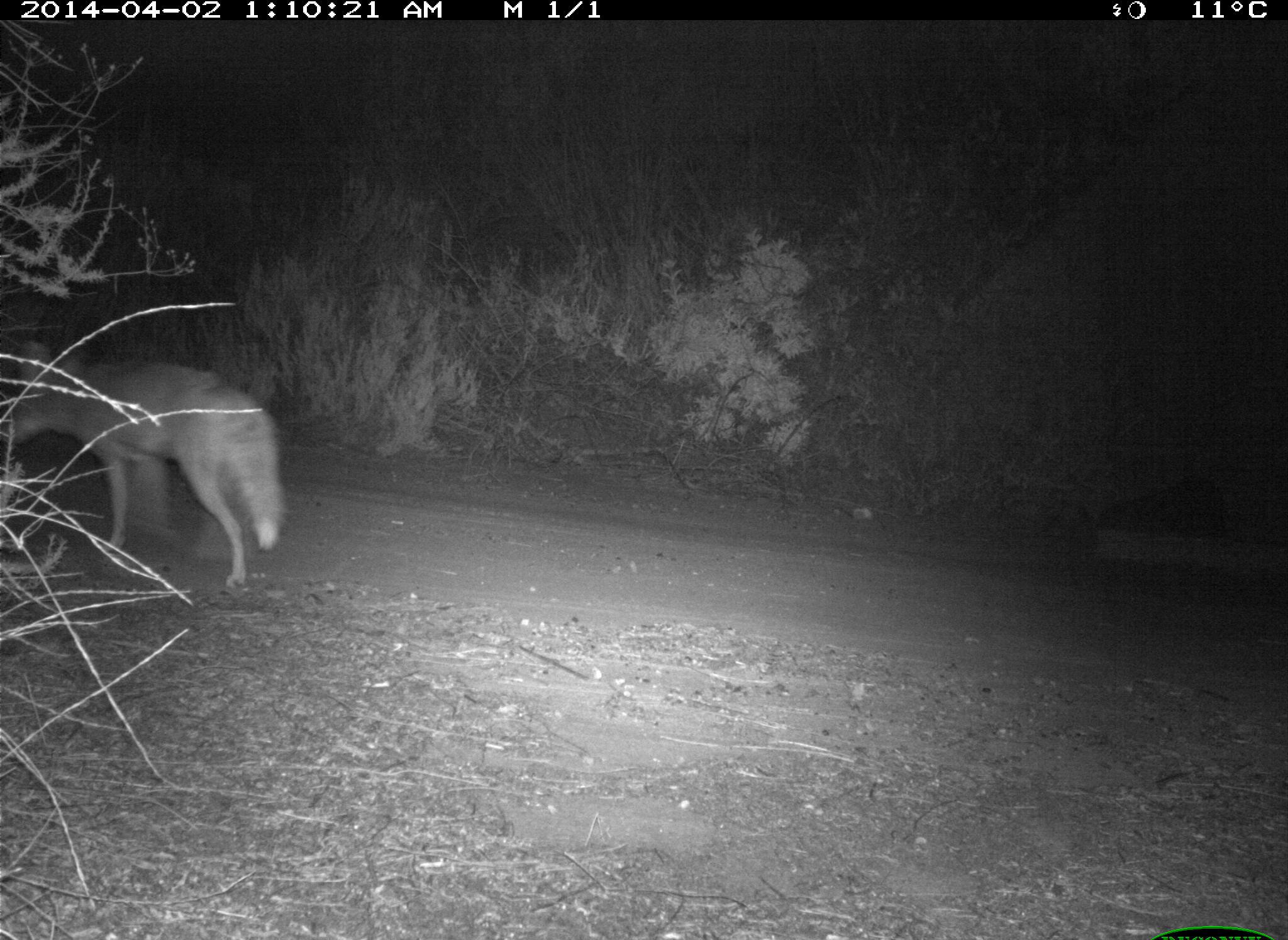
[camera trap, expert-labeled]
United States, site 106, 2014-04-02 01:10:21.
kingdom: Animalia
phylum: Chordata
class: Mammalia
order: Carnivora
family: Canidae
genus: Canis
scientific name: Canis latrans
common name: coyote